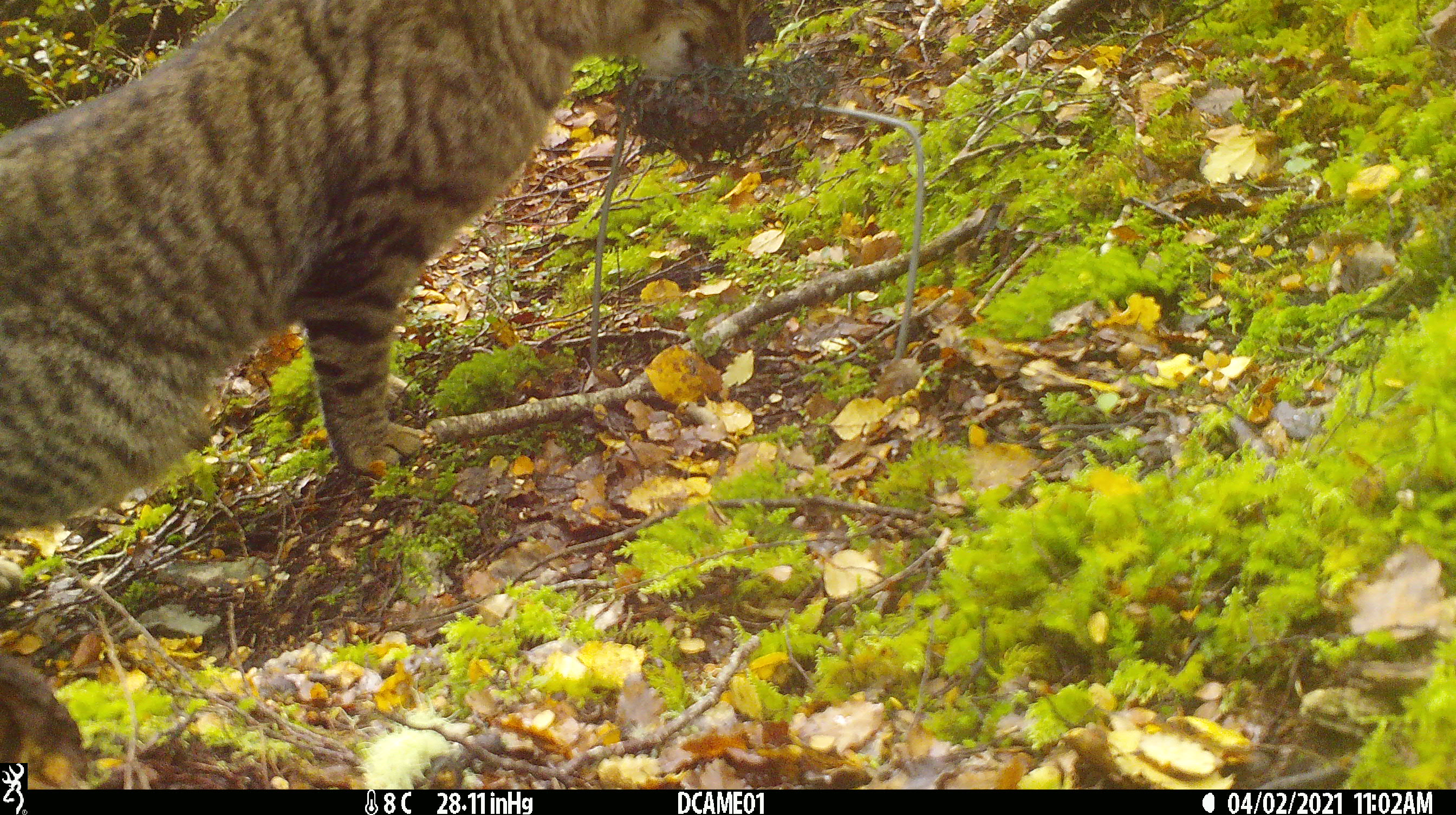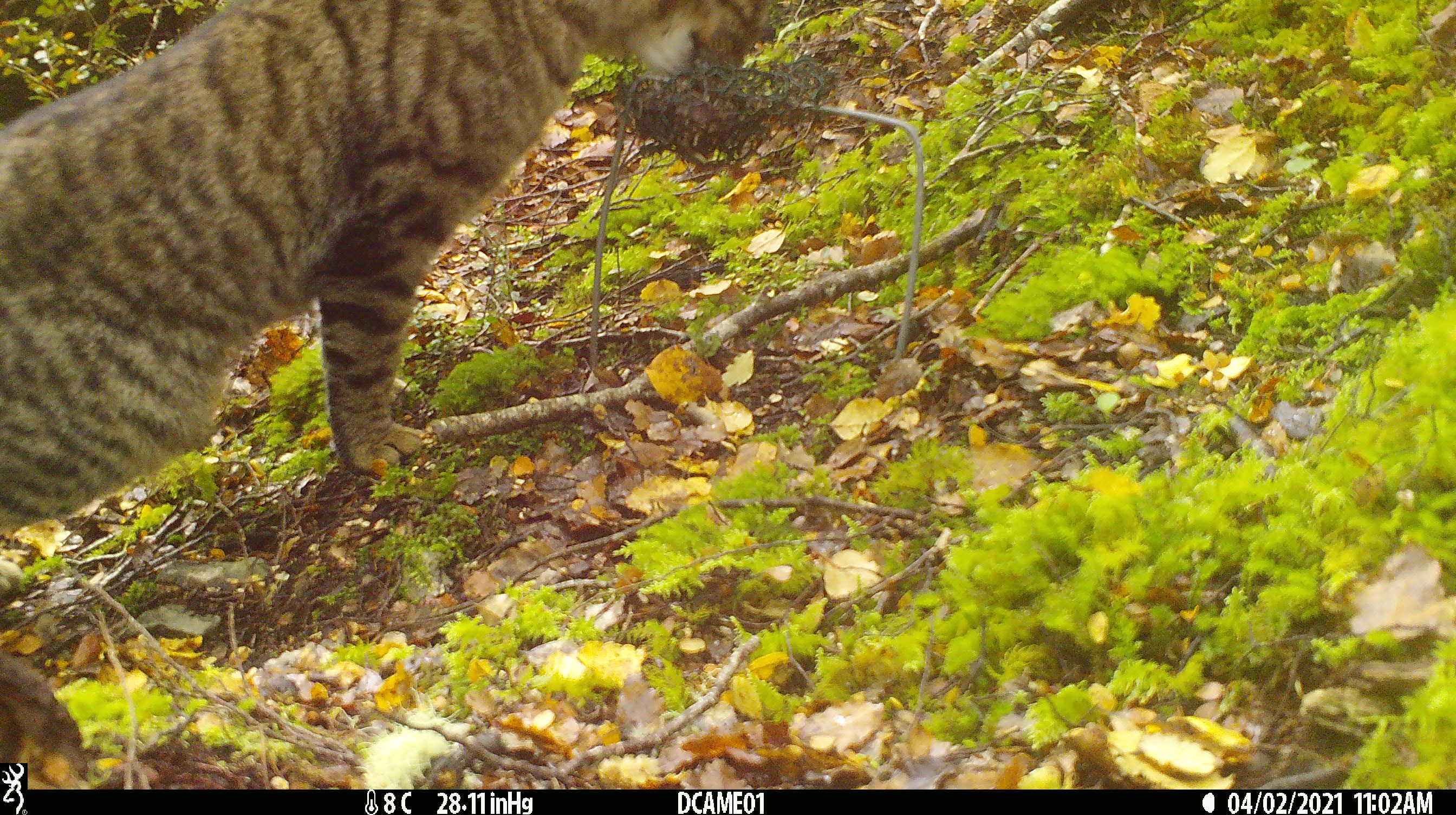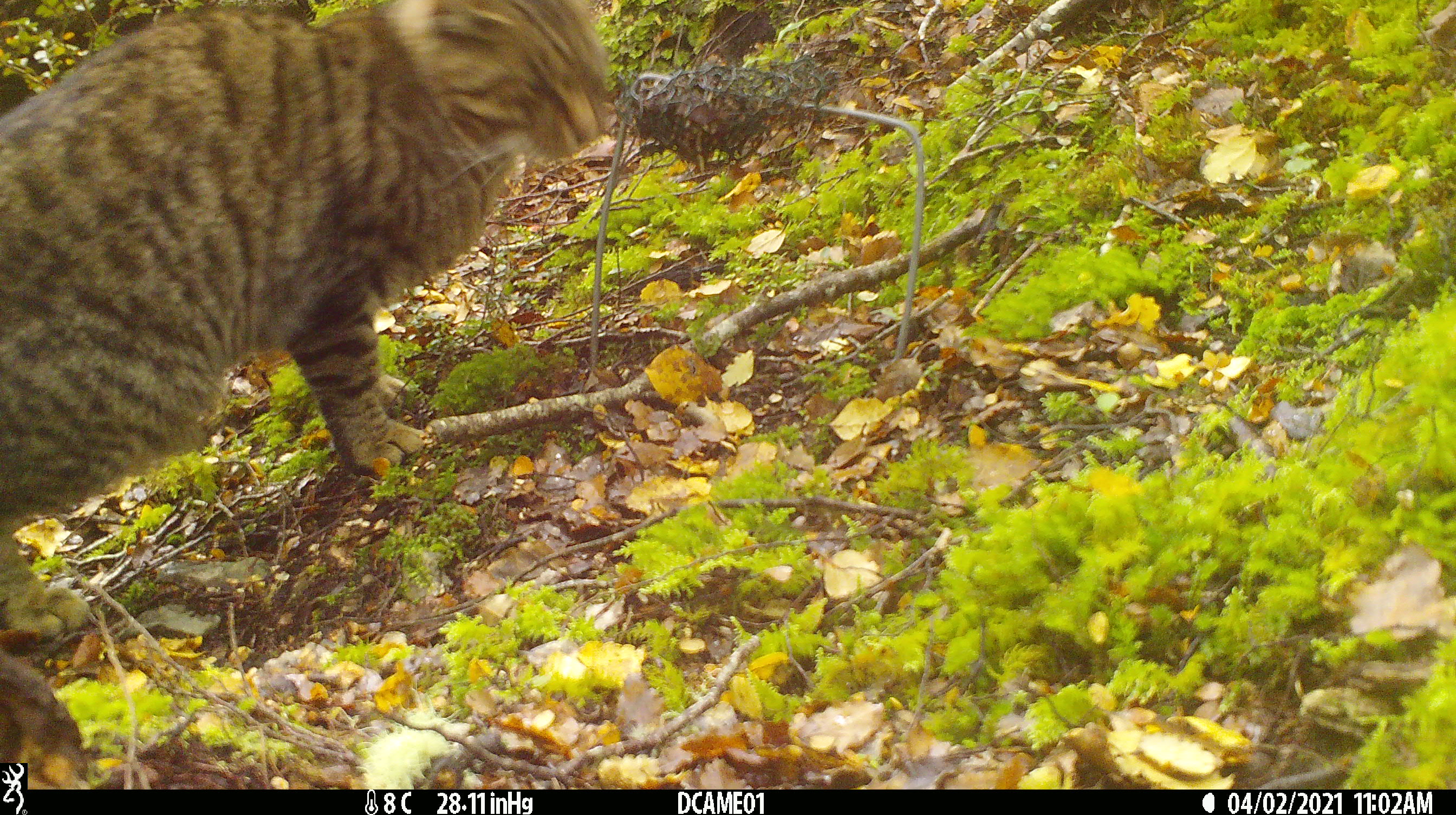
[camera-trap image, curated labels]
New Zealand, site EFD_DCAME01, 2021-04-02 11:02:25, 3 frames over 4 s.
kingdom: Animalia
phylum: Chordata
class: Mammalia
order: Carnivora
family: Felidae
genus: Felis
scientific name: Felis catus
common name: domestic cat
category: cat